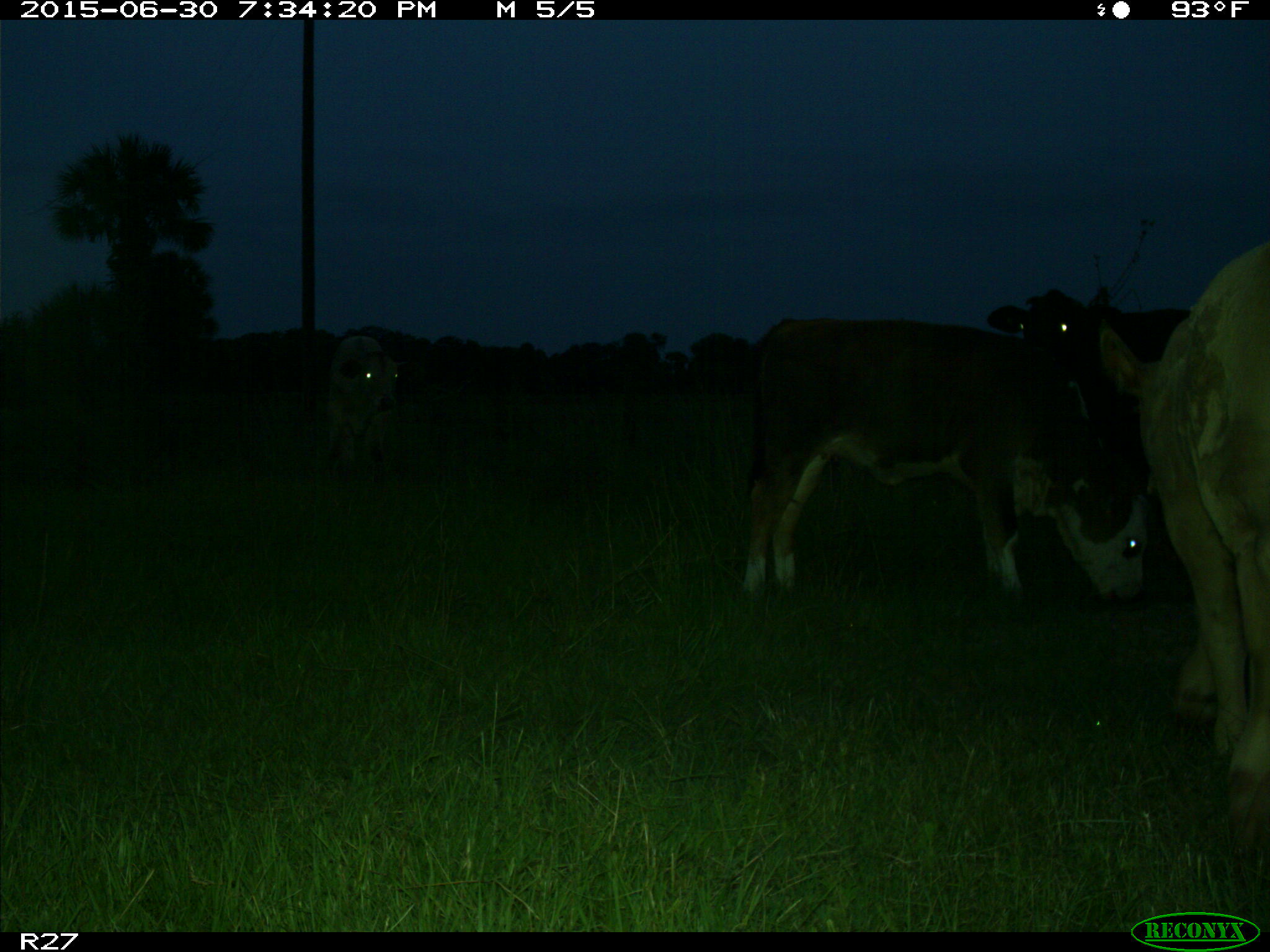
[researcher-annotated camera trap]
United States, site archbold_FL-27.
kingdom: Animalia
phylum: Chordata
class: Mammalia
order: Artiodactyla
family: Bovidae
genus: Bos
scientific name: Bos taurus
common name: domestic cow